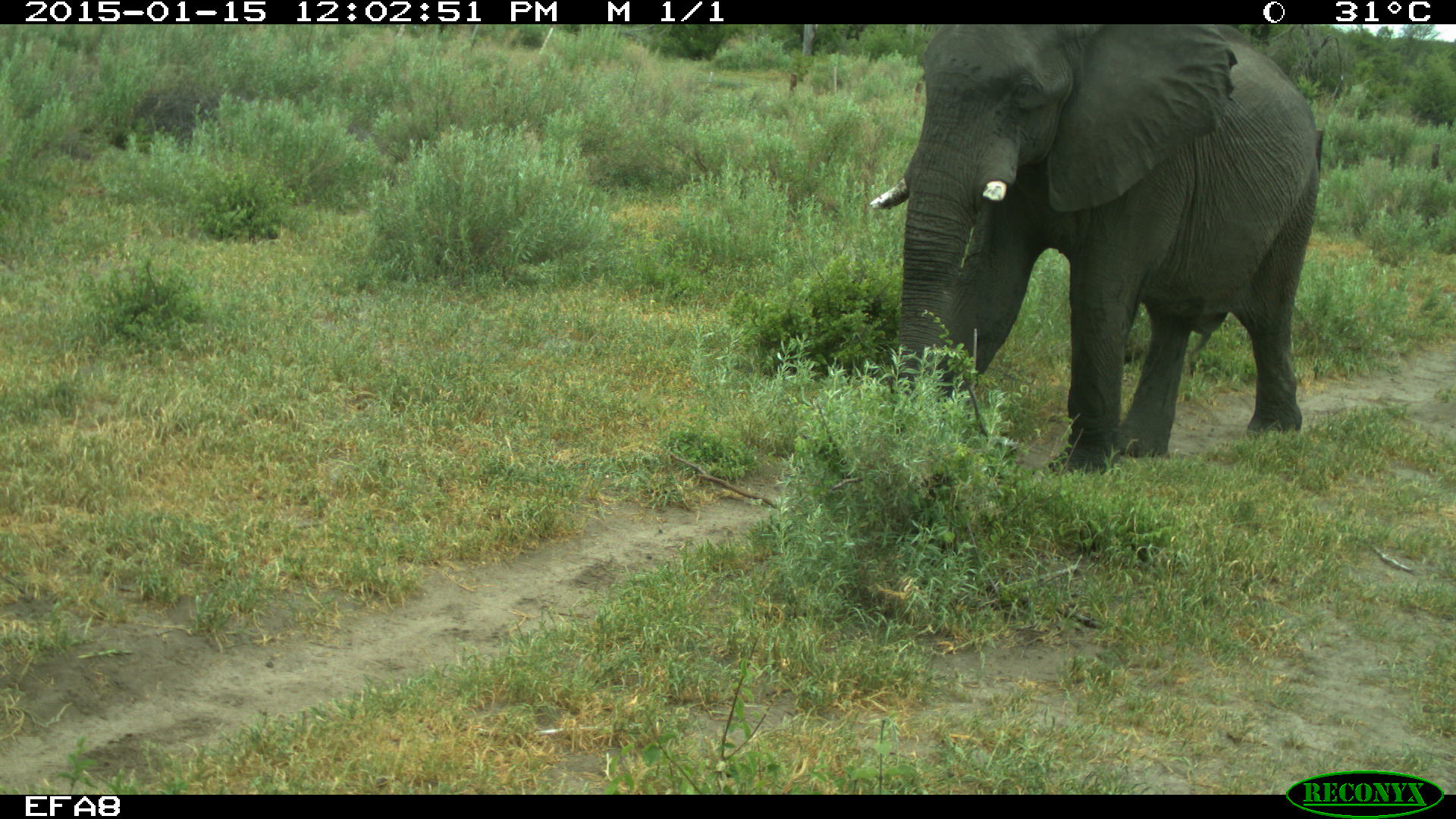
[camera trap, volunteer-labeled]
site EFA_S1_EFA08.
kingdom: Animalia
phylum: Chordata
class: Mammalia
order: Proboscidea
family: Elephantidae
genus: Loxodonta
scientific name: Loxodonta africana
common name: african bush elephant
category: elephant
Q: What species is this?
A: Elephant (african bush elephant) (Loxodonta africana).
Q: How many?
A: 1.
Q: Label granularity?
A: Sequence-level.